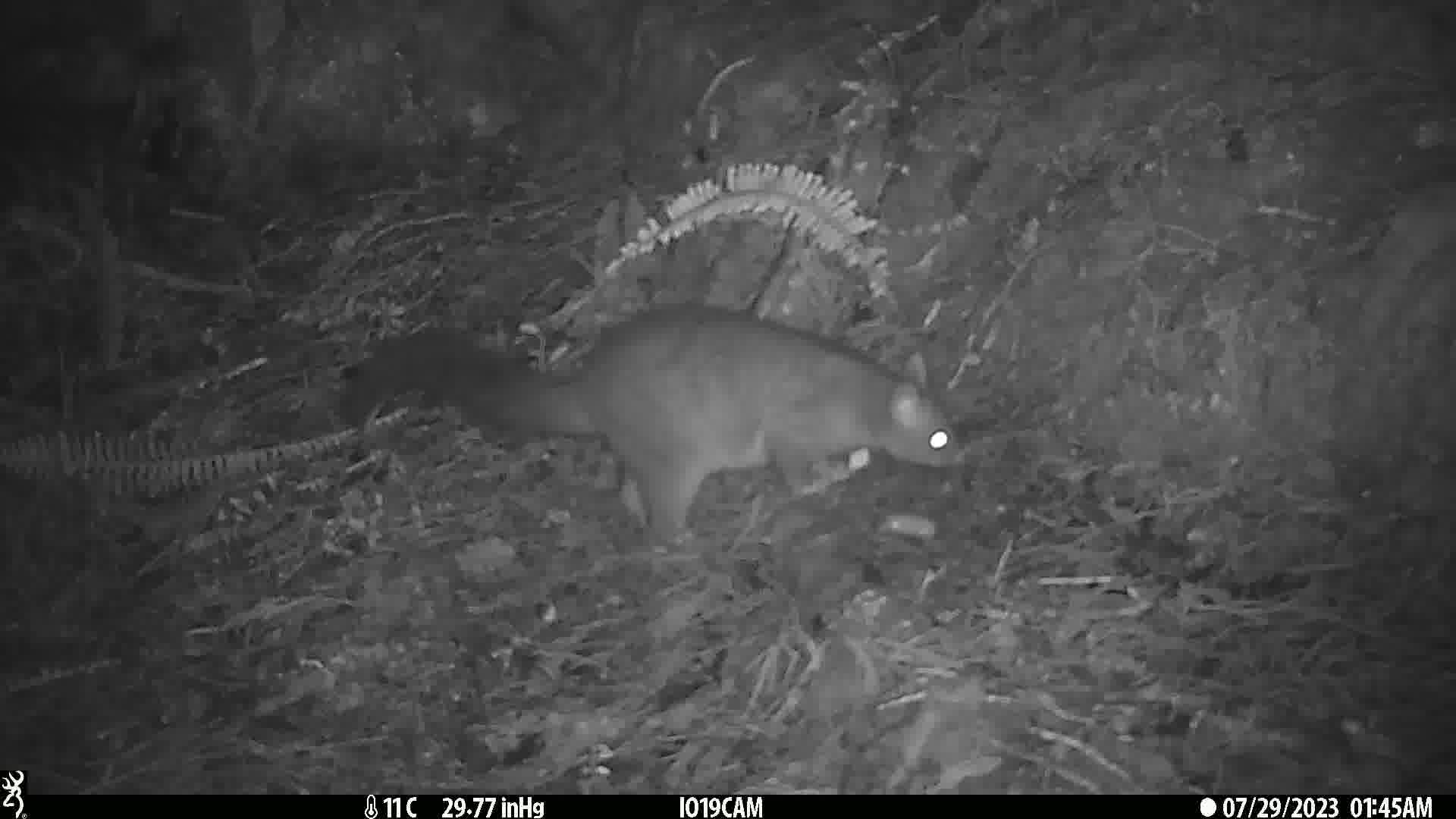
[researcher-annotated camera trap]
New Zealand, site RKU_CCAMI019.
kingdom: Animalia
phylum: Chordata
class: Mammalia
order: Diprotodontia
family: Phalangeridae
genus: Trichosurus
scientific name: Trichosurus vulpecula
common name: common brushtail possum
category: possum